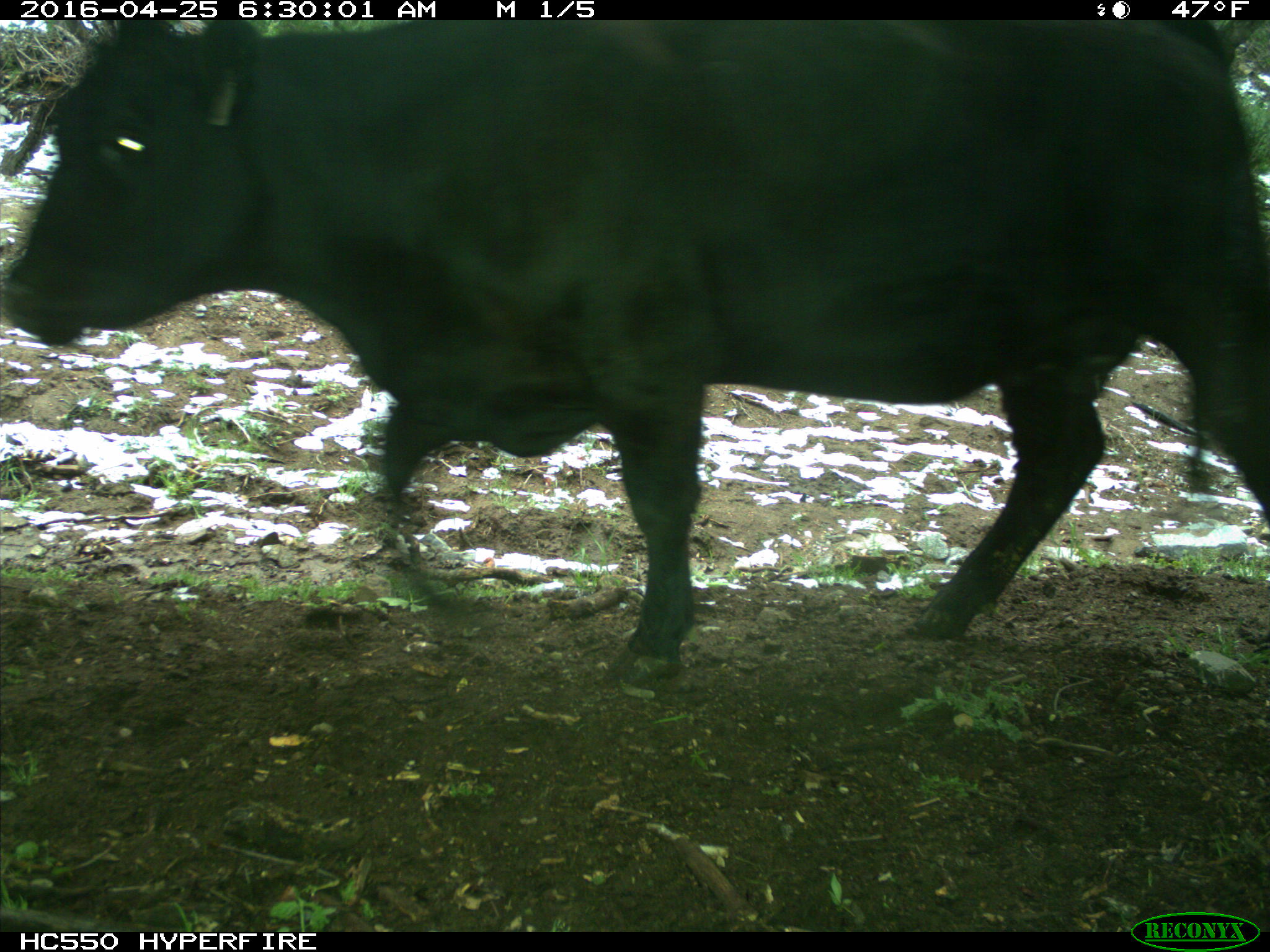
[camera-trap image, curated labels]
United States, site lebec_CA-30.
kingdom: Animalia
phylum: Chordata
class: Mammalia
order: Artiodactyla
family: Bovidae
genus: Bos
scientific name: Bos taurus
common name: domestic cow